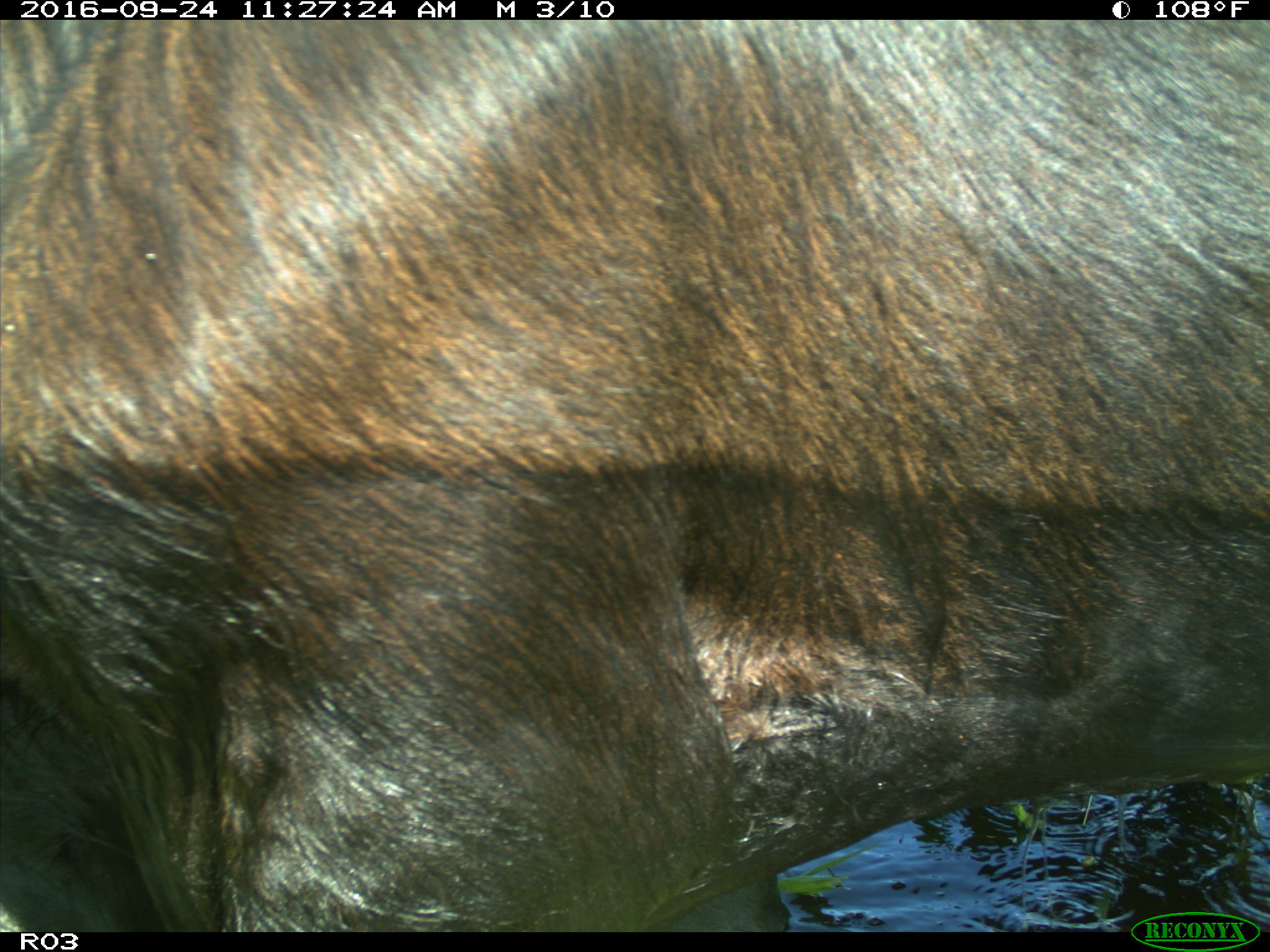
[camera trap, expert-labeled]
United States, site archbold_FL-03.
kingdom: Animalia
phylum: Chordata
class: Mammalia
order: Artiodactyla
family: Bovidae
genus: Bos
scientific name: Bos taurus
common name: domestic cow